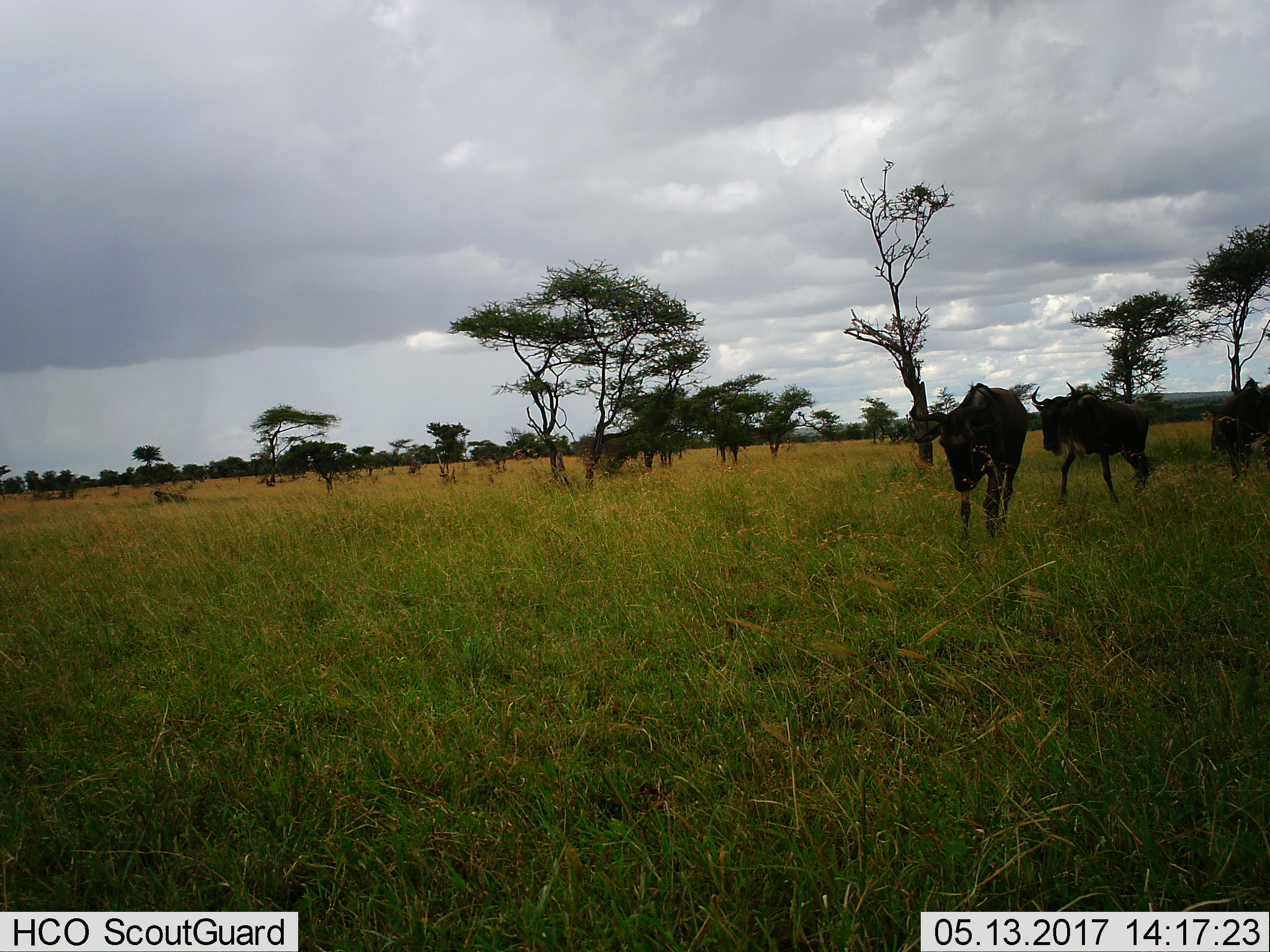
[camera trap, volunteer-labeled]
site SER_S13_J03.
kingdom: Animalia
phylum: Chordata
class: Mammalia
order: Artiodactyla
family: Bovidae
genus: Connochaetes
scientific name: Connochaetes taurinus taurinus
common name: blue wildebeest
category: wildebeestblue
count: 3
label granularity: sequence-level